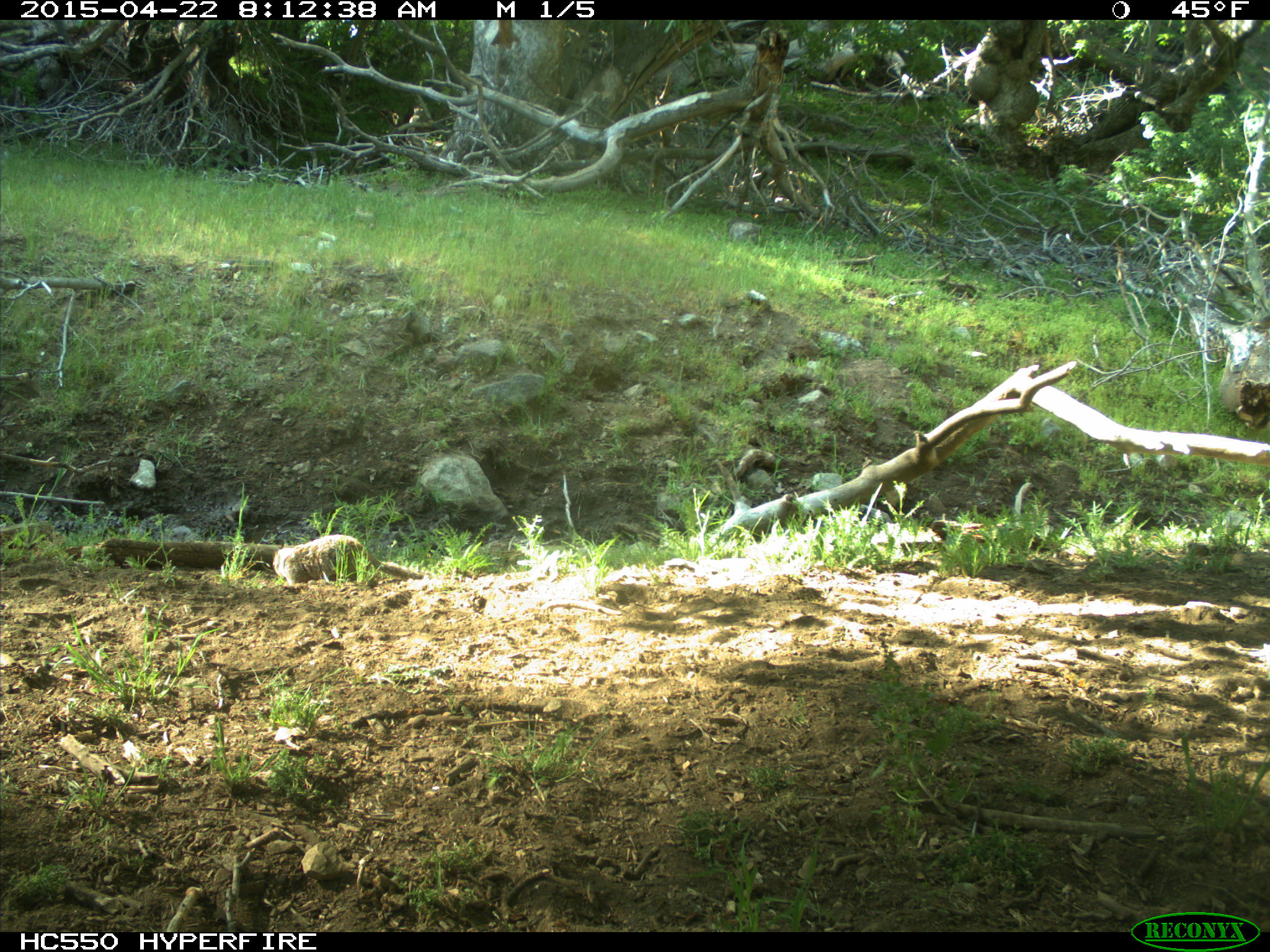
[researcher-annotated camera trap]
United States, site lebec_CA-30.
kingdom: Animalia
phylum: Chordata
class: Mammalia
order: Rodentia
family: Sciuridae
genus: Otospermophilus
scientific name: Otospermophilus beecheyi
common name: california ground squirrel